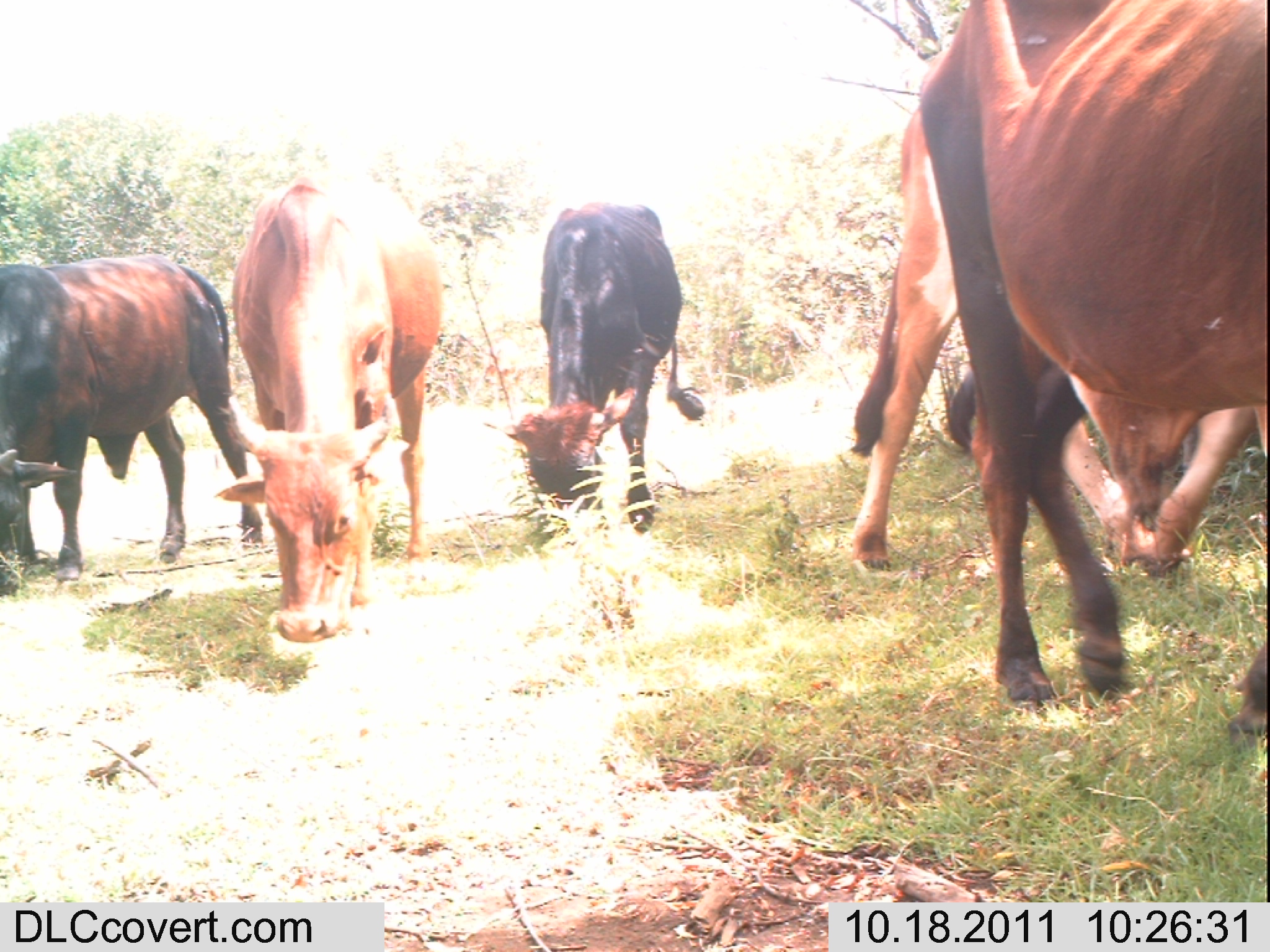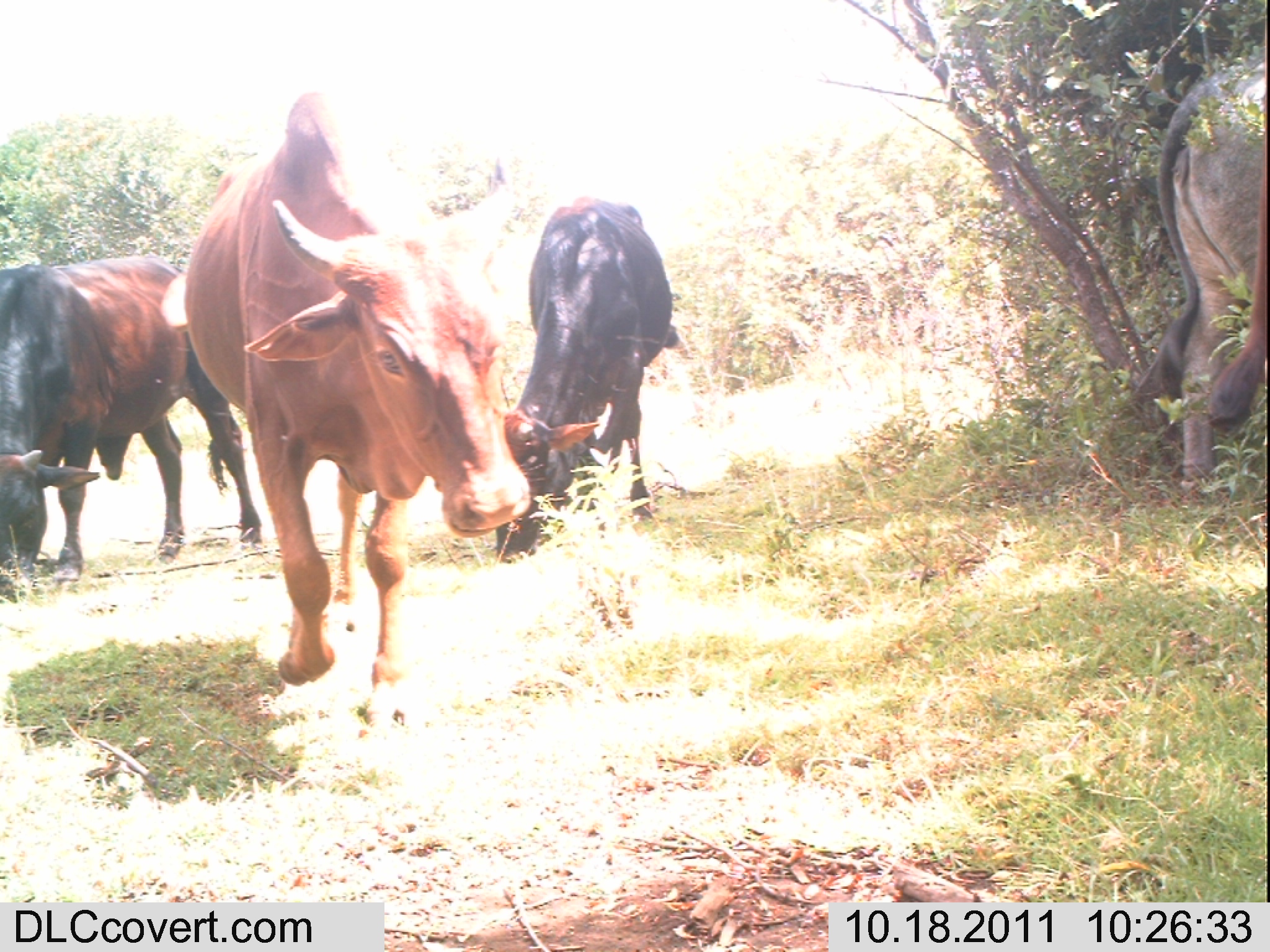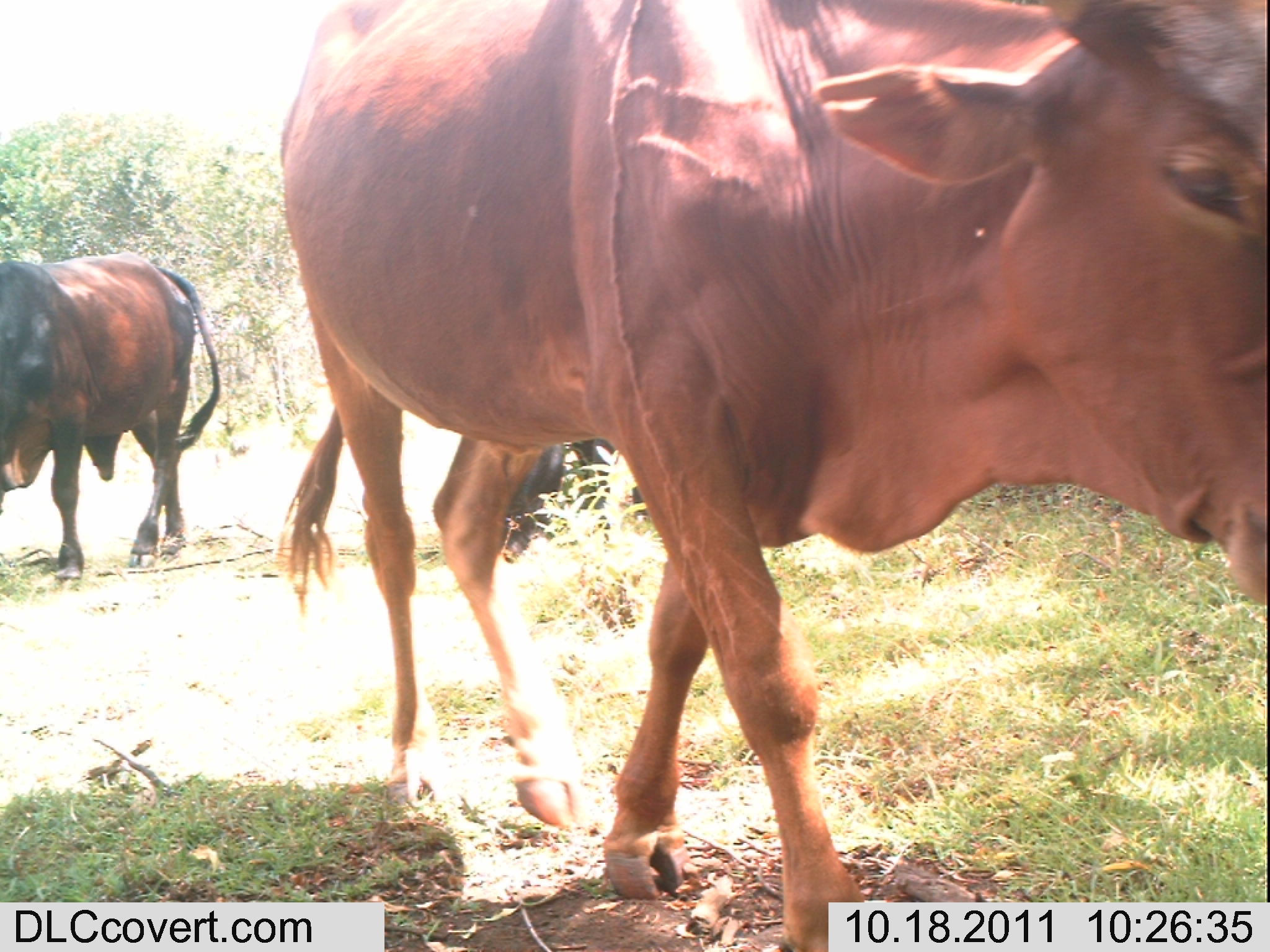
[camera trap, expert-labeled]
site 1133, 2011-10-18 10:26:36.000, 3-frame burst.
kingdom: Animalia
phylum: Chordata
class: Mammalia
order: Artiodactyla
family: Bovidae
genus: Bos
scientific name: Bos taurus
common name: domestic cattle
Bos taurus (domestic cattle), count 8.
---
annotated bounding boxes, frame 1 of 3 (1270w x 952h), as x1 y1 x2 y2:
bos taurus: 918 0 1268 750; 848 99 1265 576; 211 166 445 644; 0 252 264 583; 481 199 707 537